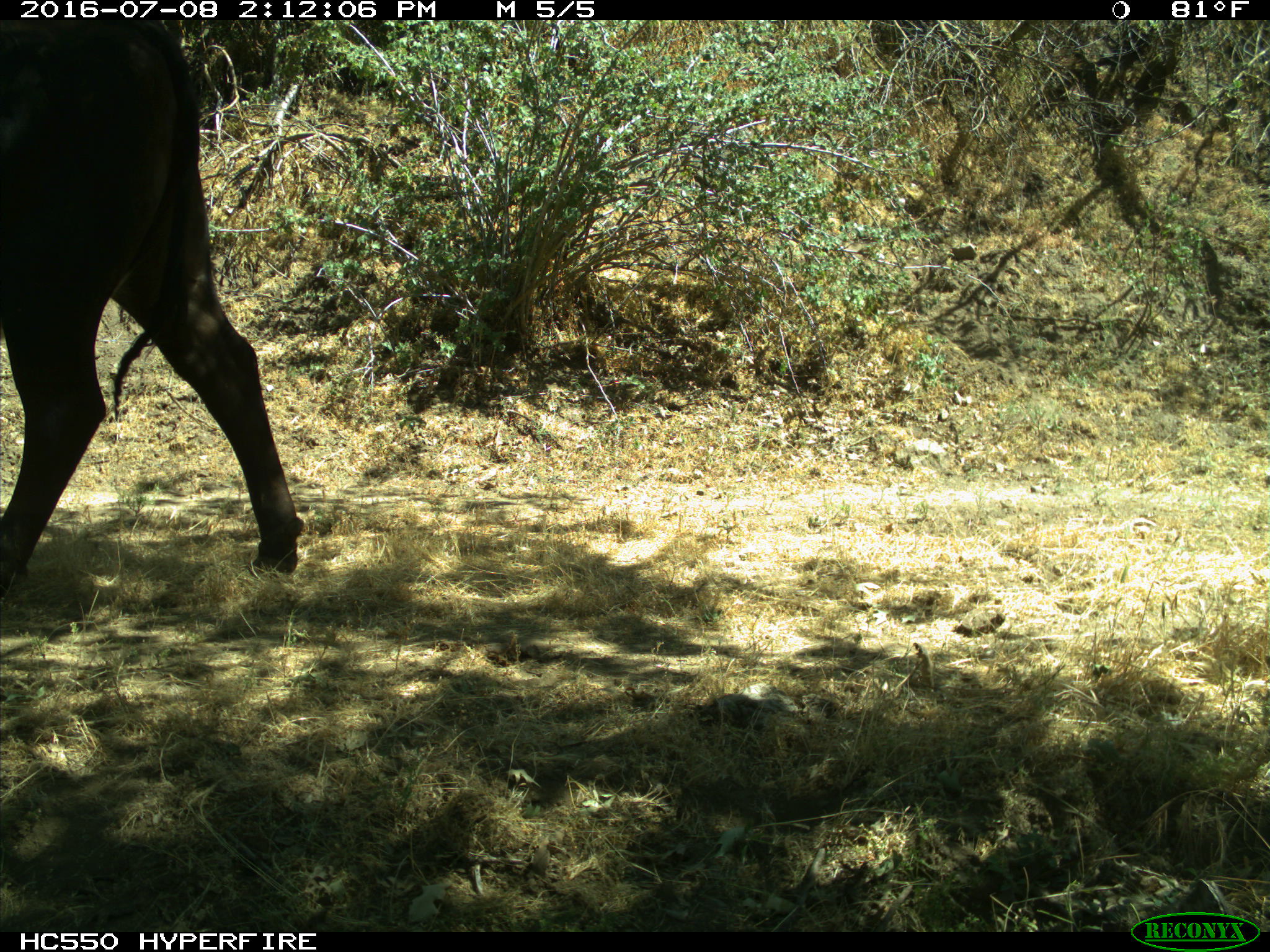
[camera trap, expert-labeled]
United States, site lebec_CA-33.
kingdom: Animalia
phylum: Chordata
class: Mammalia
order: Artiodactyla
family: Bovidae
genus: Bos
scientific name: Bos taurus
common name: domestic cow